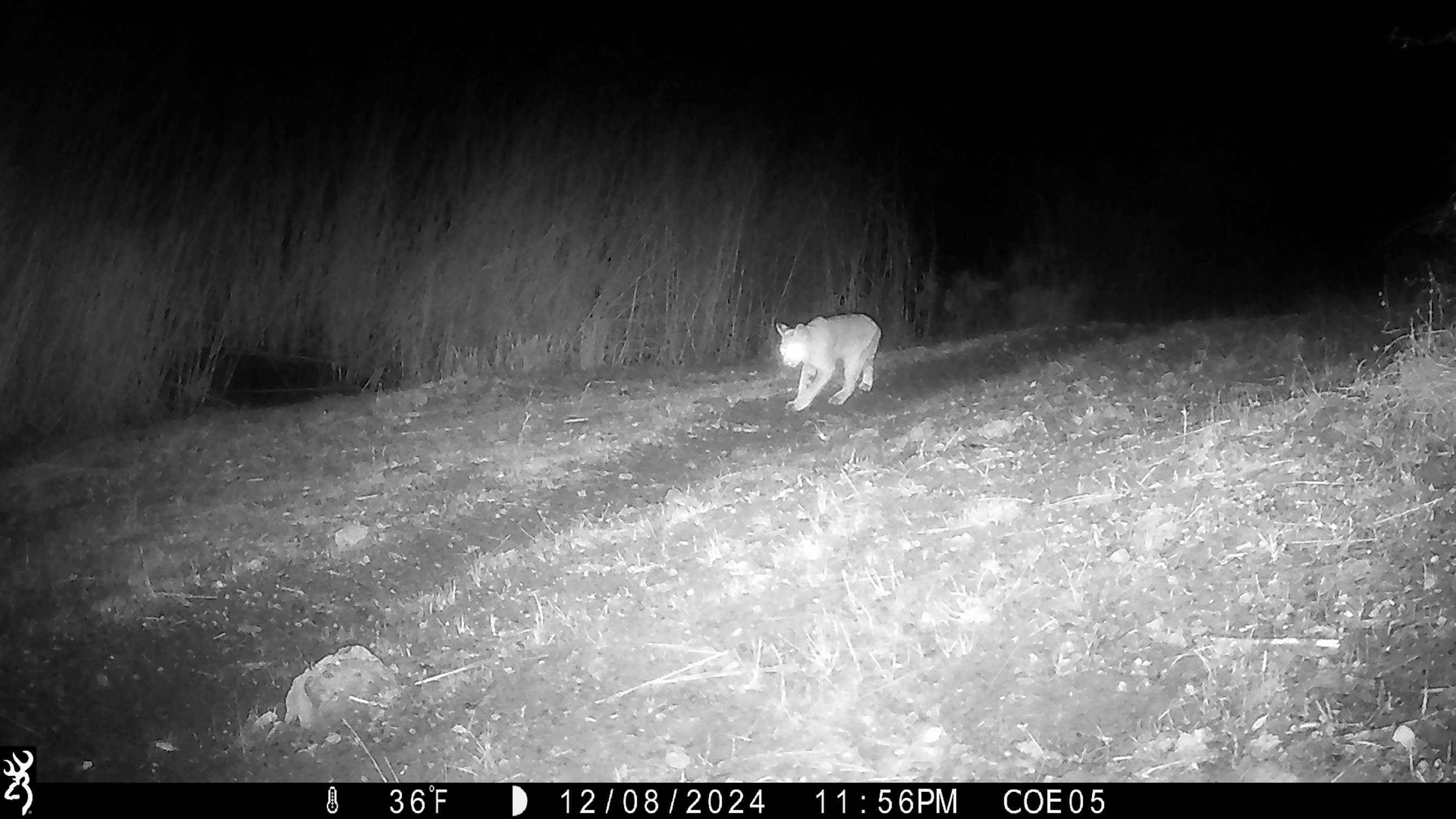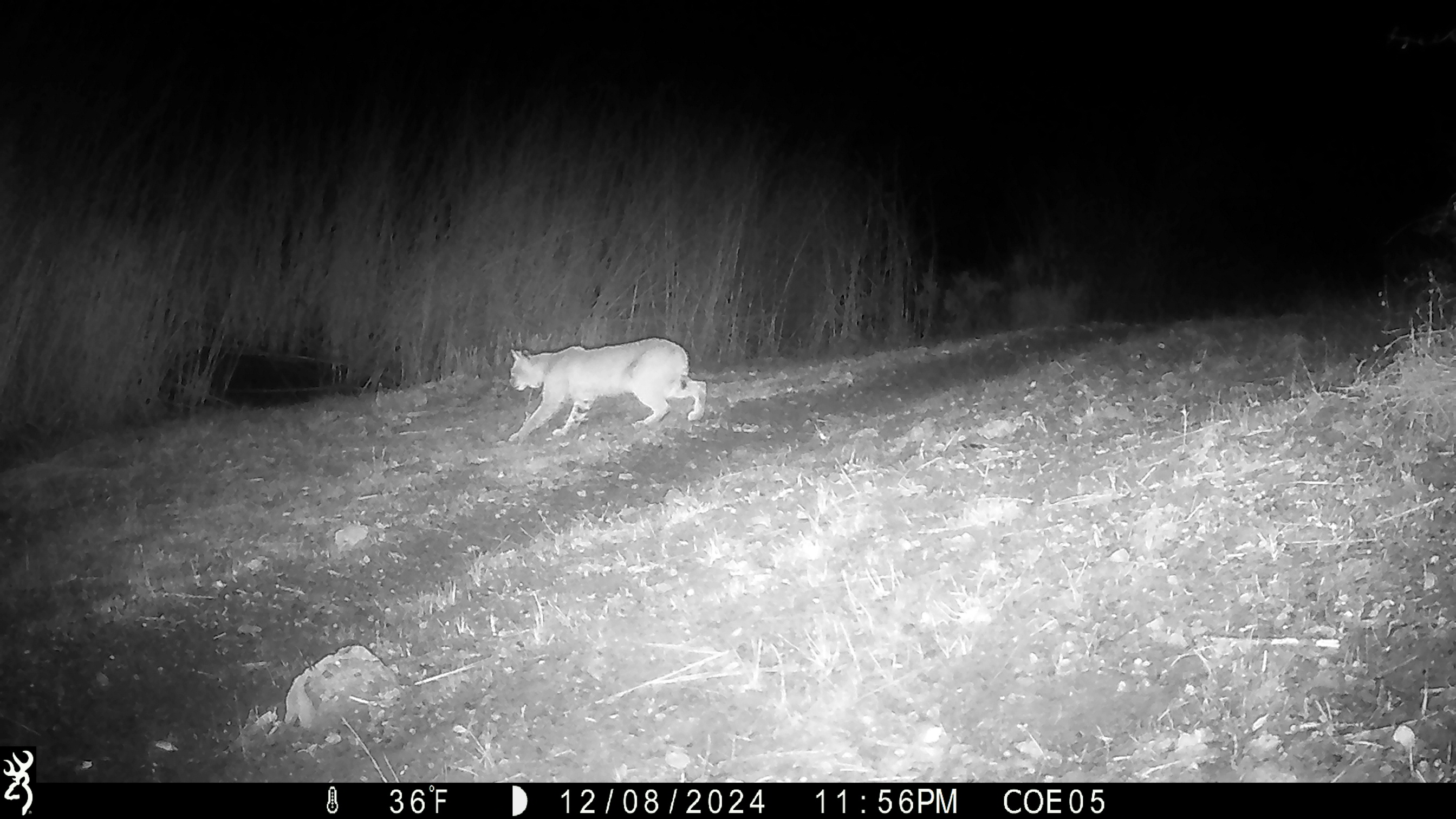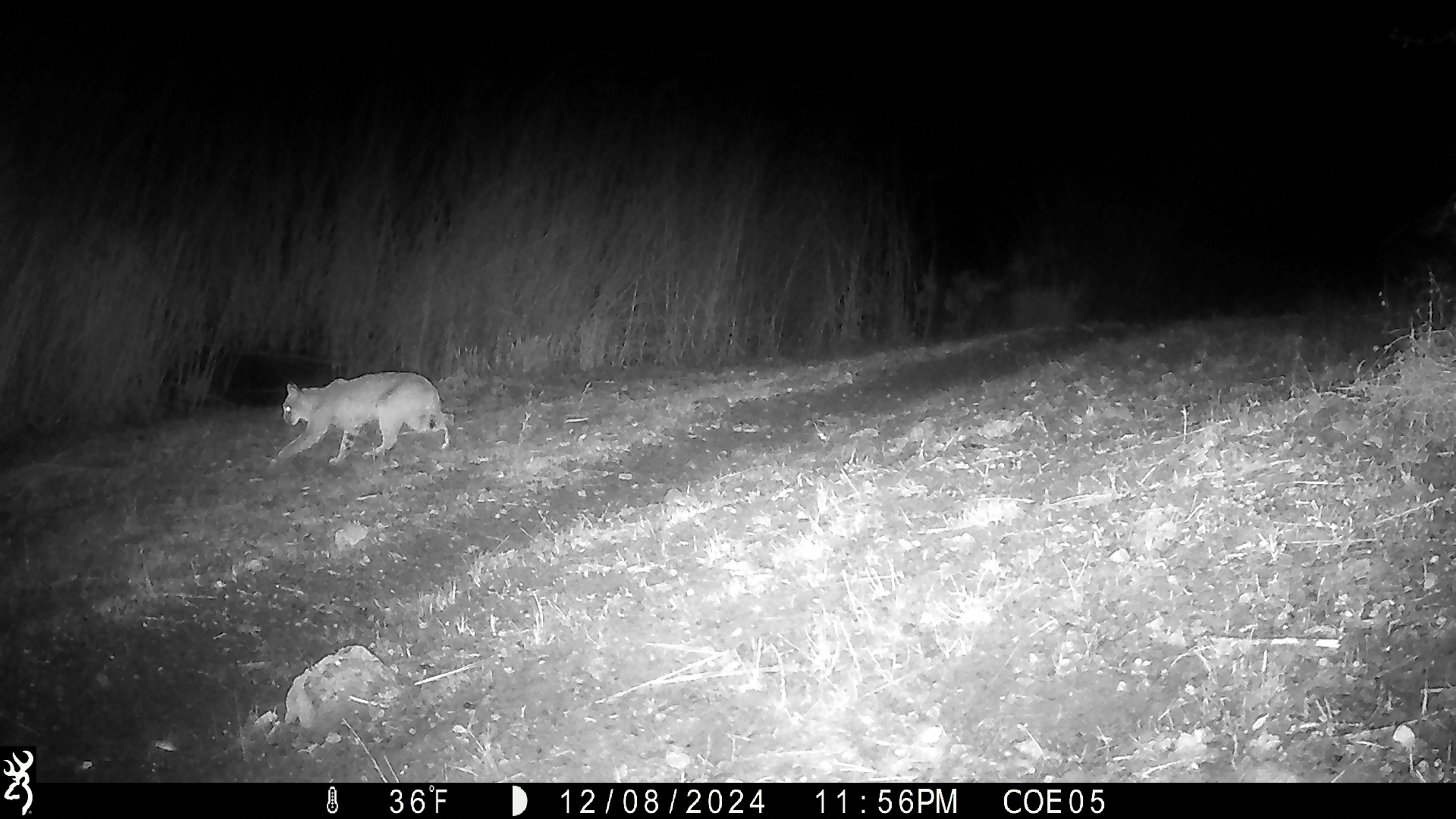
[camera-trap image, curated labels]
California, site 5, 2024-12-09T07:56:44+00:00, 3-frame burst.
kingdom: Animalia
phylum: Chordata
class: Mammalia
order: Carnivora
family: Felidae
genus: Lynx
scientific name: Lynx rufus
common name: bobcat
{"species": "bobcat (Lynx rufus)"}